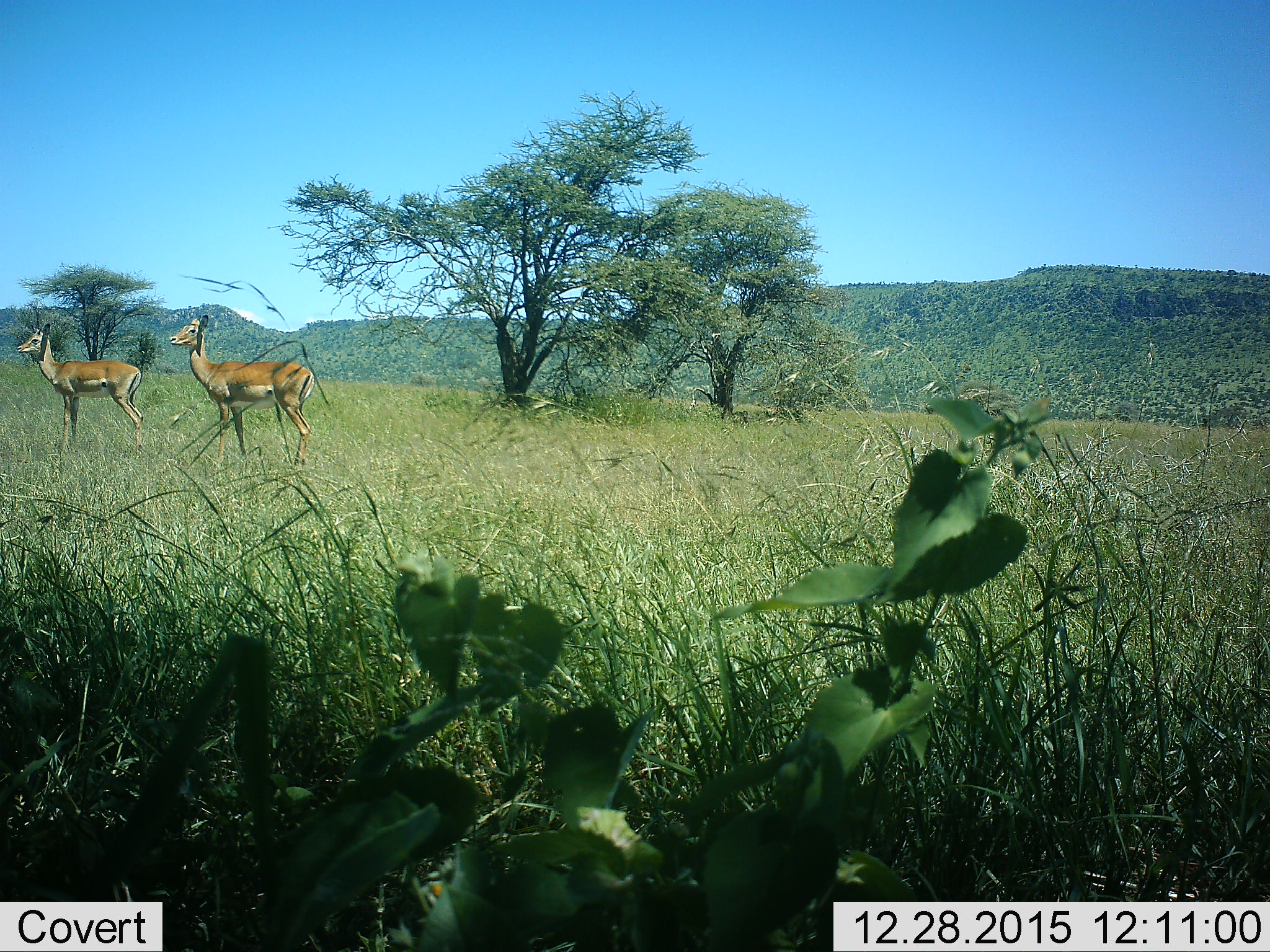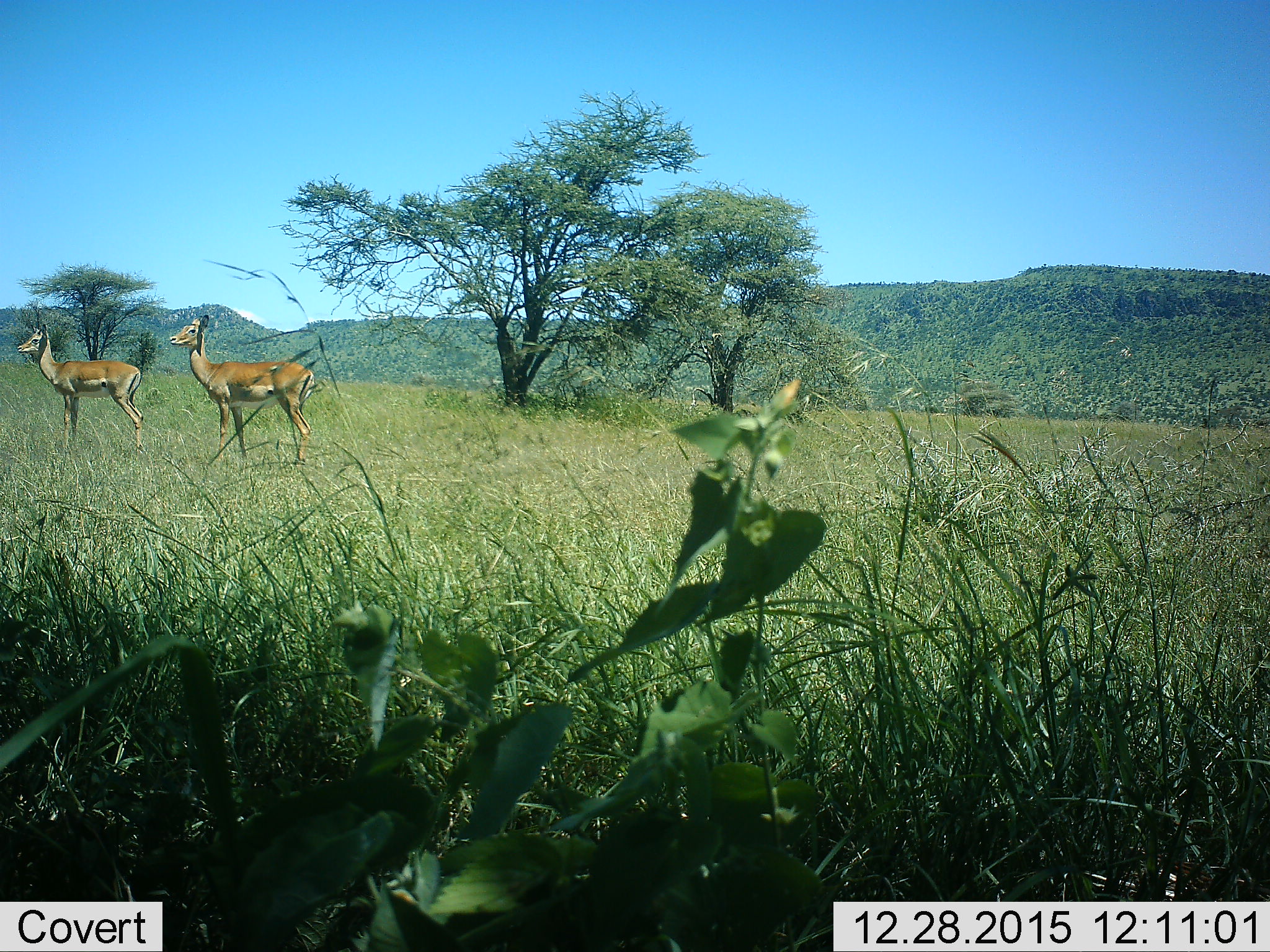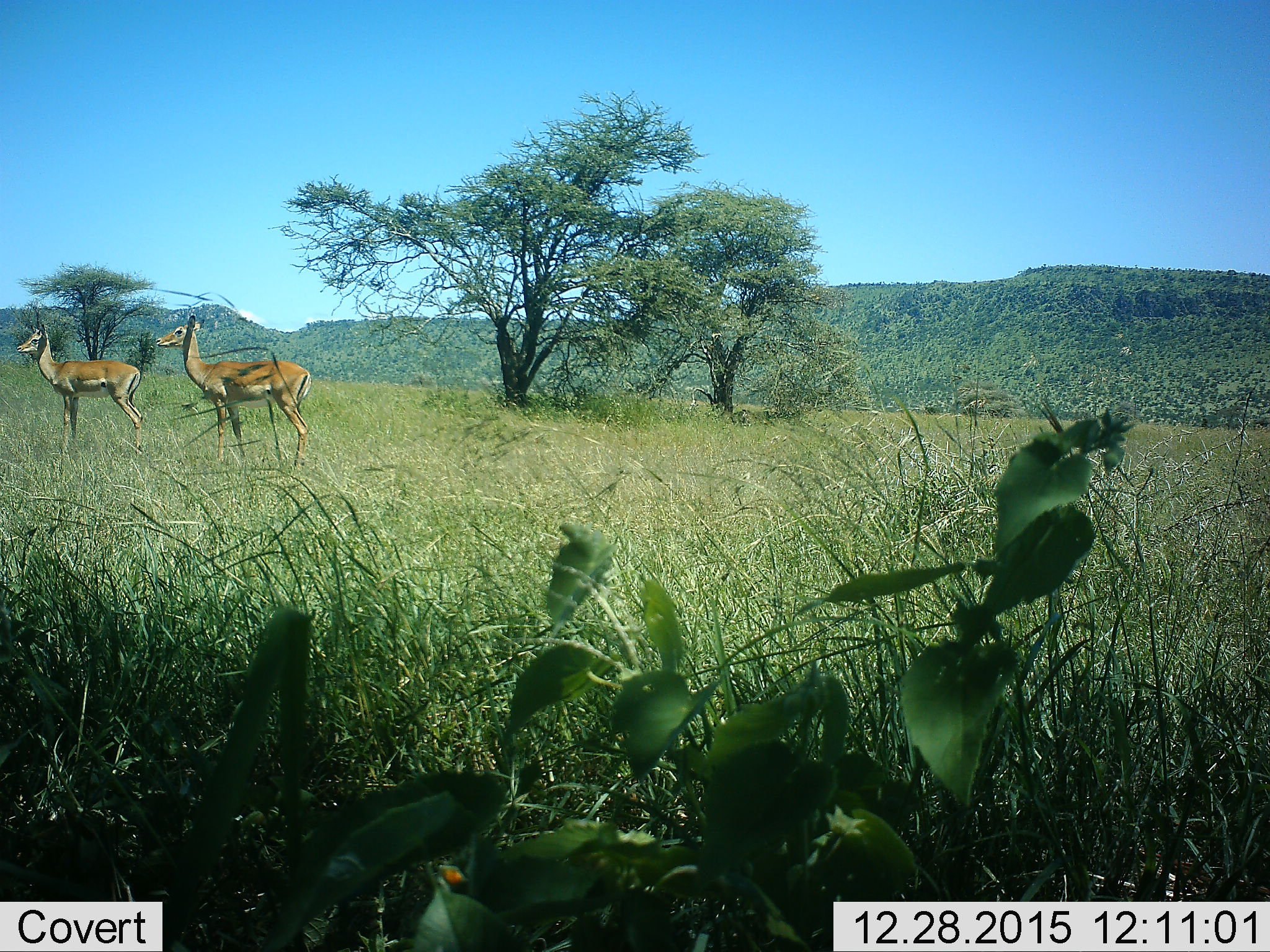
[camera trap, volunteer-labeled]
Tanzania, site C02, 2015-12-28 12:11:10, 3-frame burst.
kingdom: Animalia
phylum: Chordata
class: Mammalia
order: Artiodactyla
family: Bovidae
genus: Aepyceros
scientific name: Aepyceros melampus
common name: impala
Impala (Aepyceros melampus), count 2. Behavior (volunteer vote fractions): standing 100%, resting 0%, moving 0%, interacting 0%. Young present (vote fraction): 0%. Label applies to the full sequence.